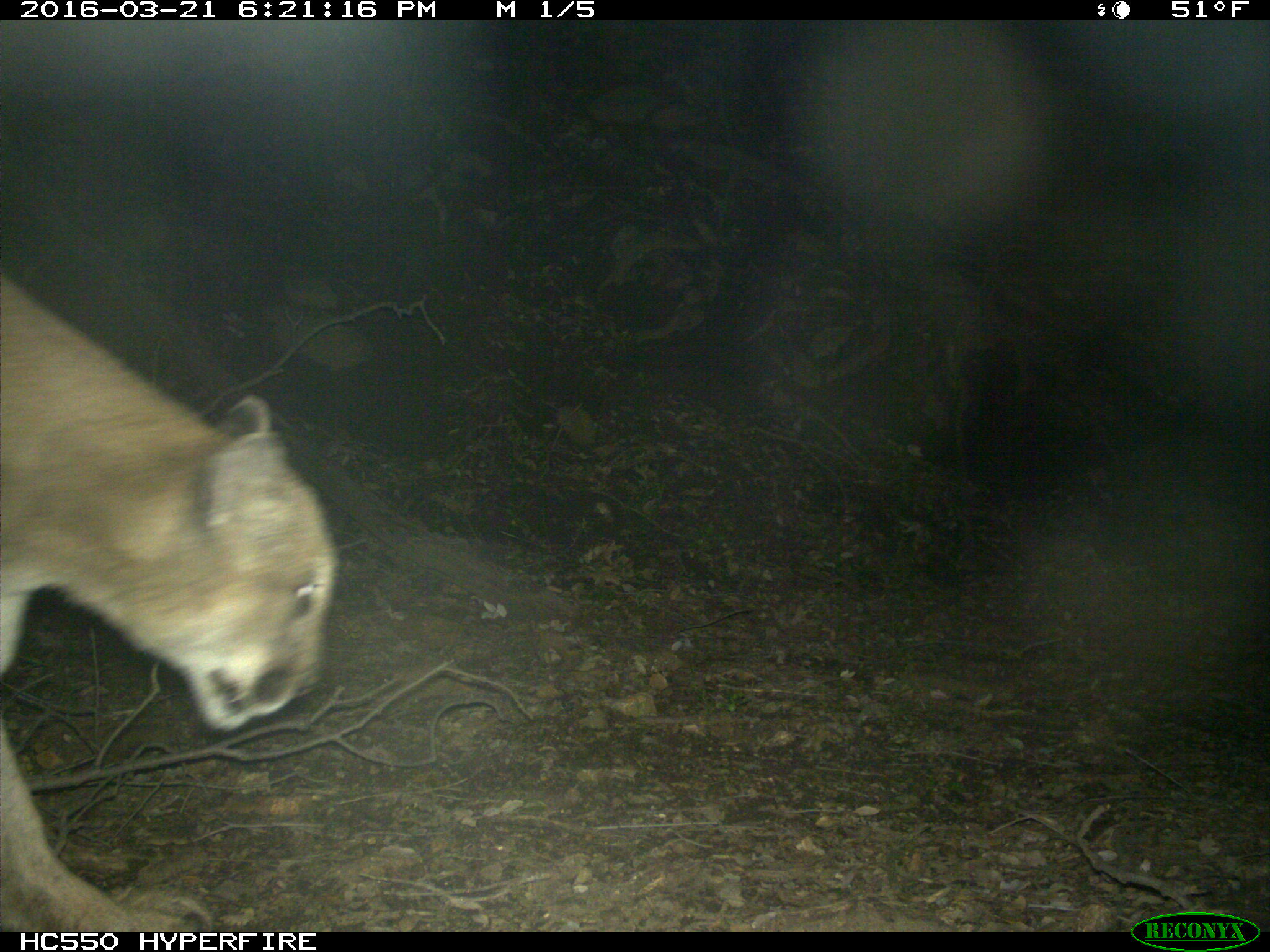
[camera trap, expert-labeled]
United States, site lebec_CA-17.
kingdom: Animalia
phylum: Chordata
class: Mammalia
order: Carnivora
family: Felidae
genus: Puma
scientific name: Puma concolor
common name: mountain lion